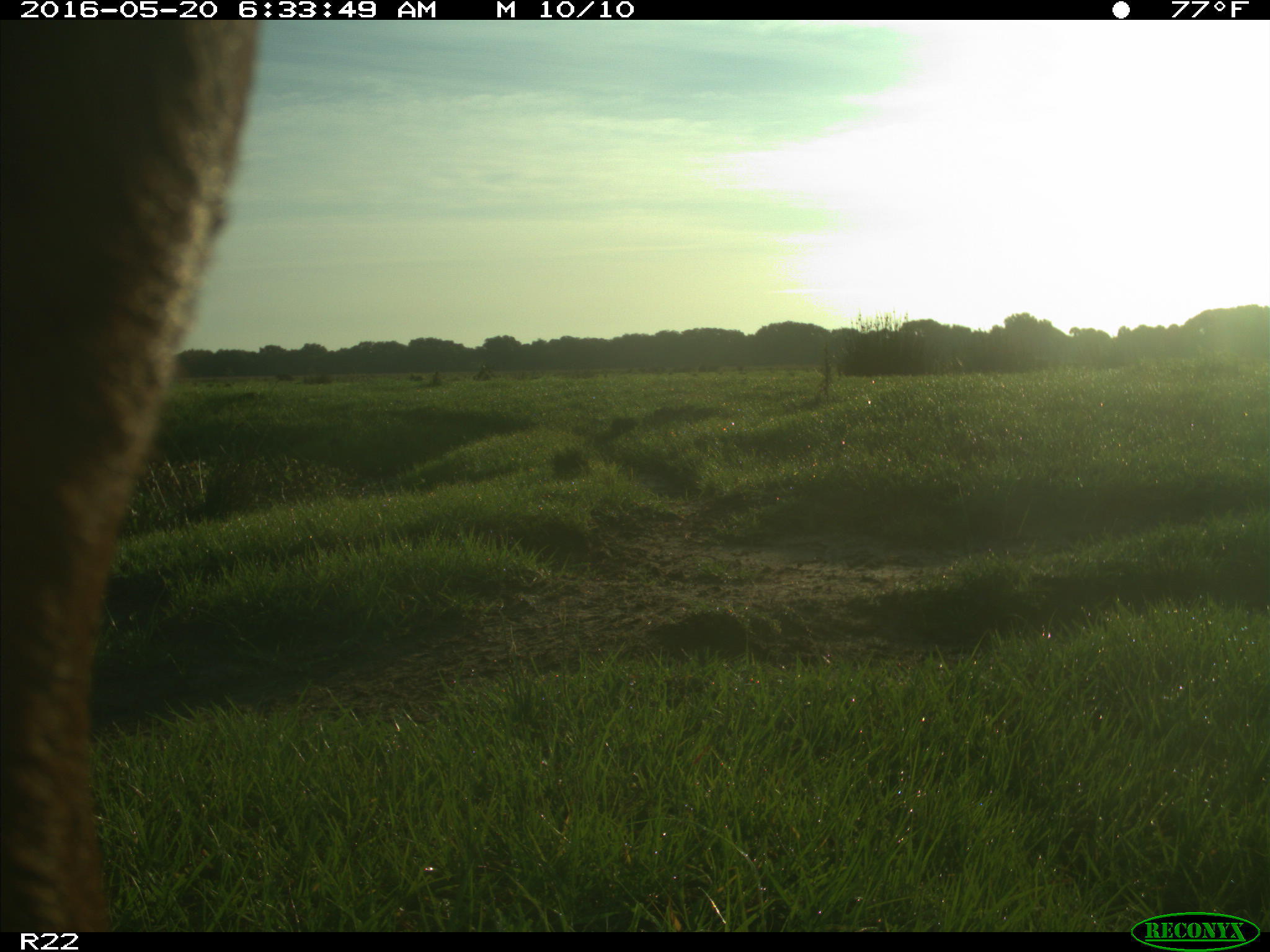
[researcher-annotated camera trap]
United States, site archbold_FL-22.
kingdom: Animalia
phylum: Chordata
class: Mammalia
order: Artiodactyla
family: Bovidae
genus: Bos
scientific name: Bos taurus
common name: domestic cow